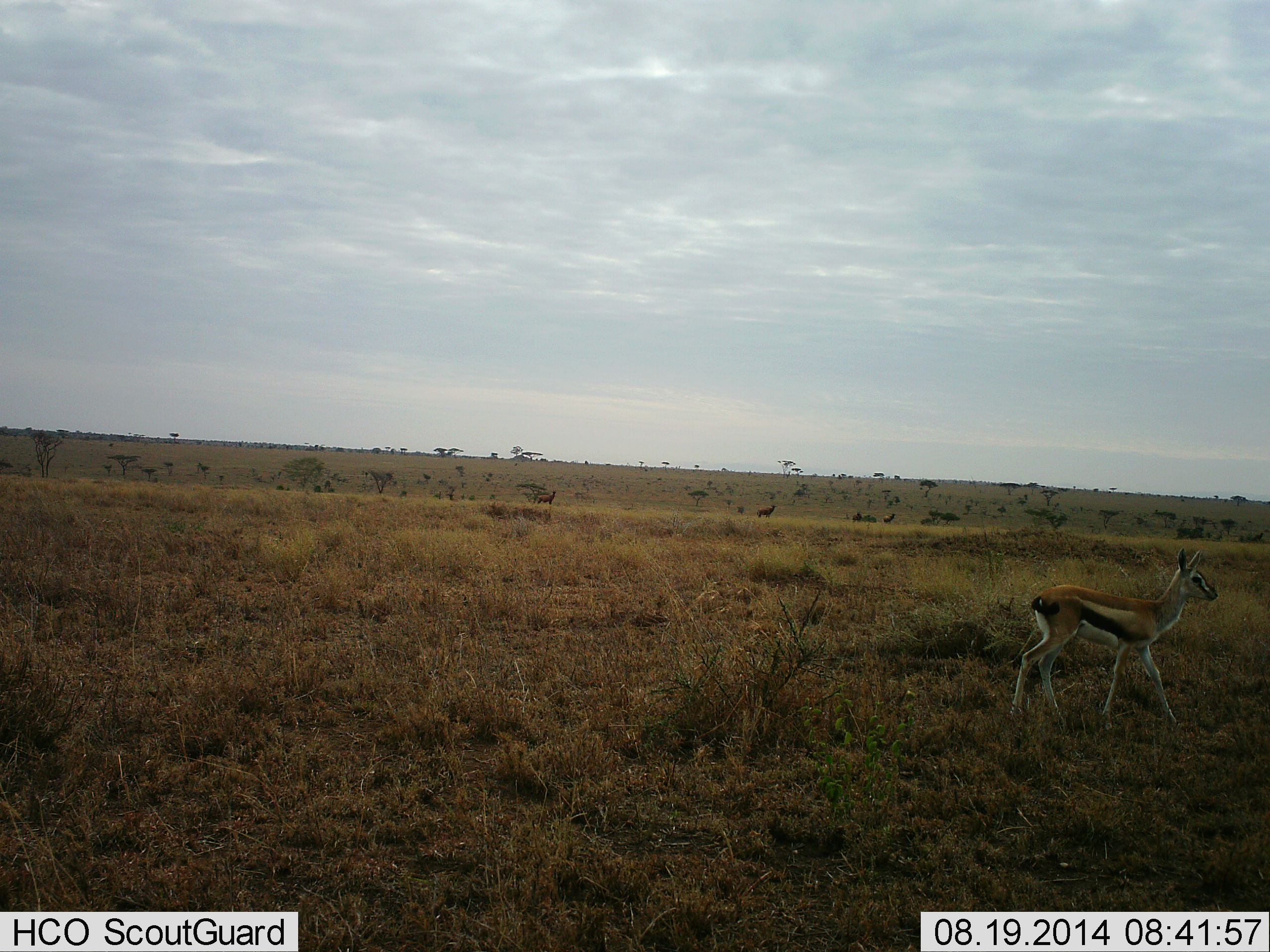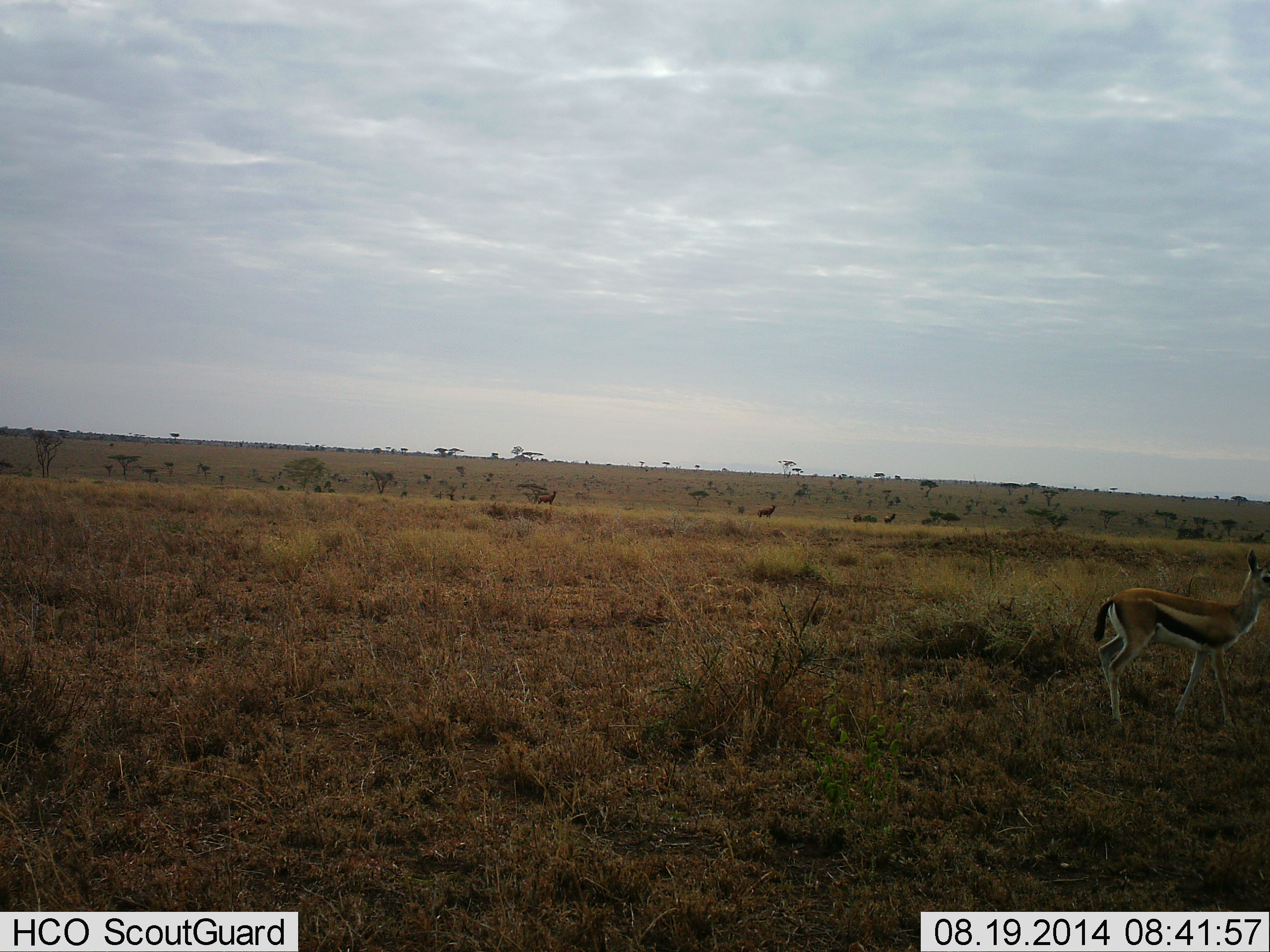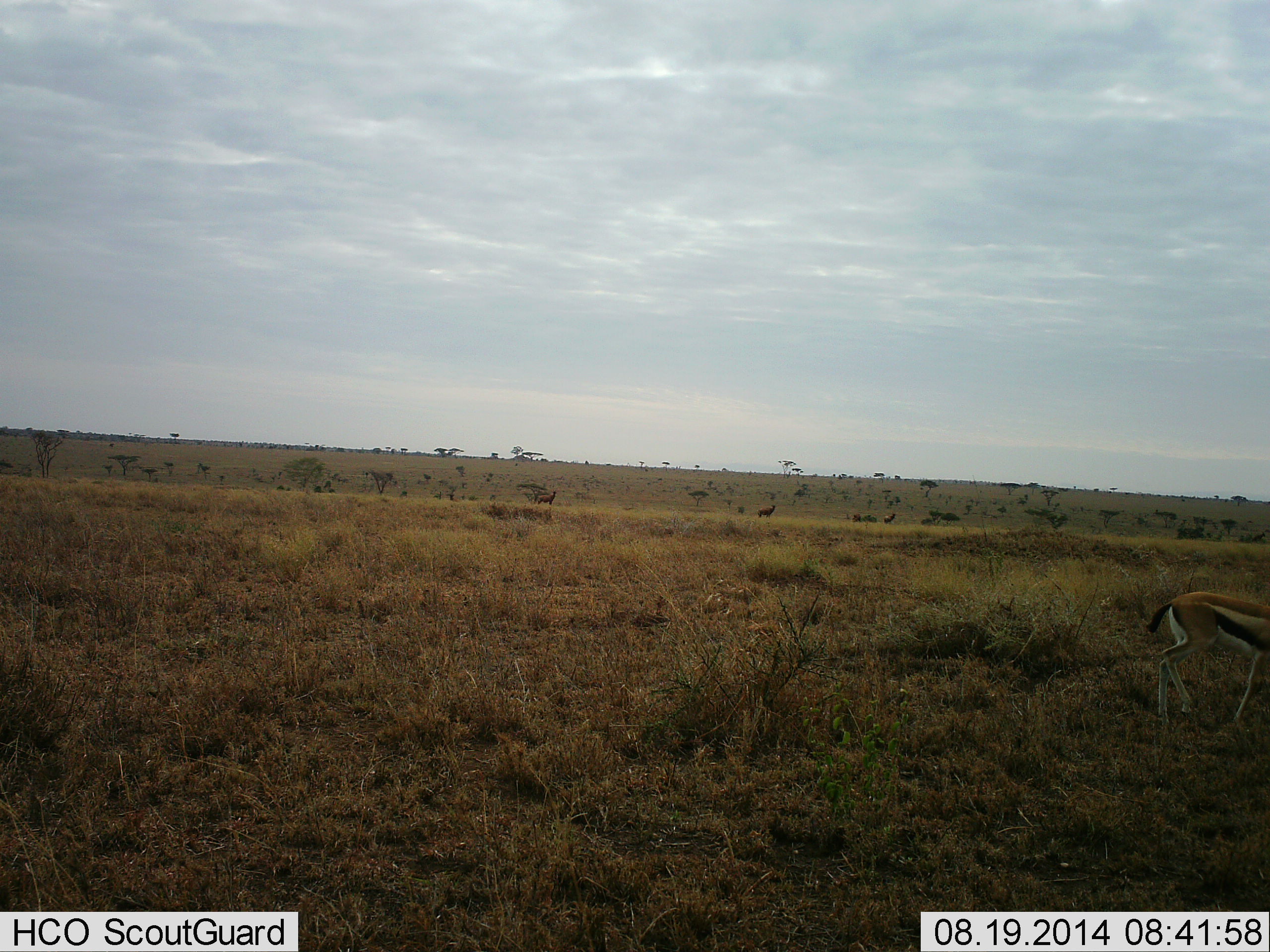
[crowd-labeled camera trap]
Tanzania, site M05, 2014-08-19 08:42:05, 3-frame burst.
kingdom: Animalia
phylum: Chordata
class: Mammalia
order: Artiodactyla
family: Bovidae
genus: Eudorcas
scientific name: Eudorcas thomsonii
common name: thomson's gazelle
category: gazellethomsons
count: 1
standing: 36%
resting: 0%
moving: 82%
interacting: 0%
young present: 0%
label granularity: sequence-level